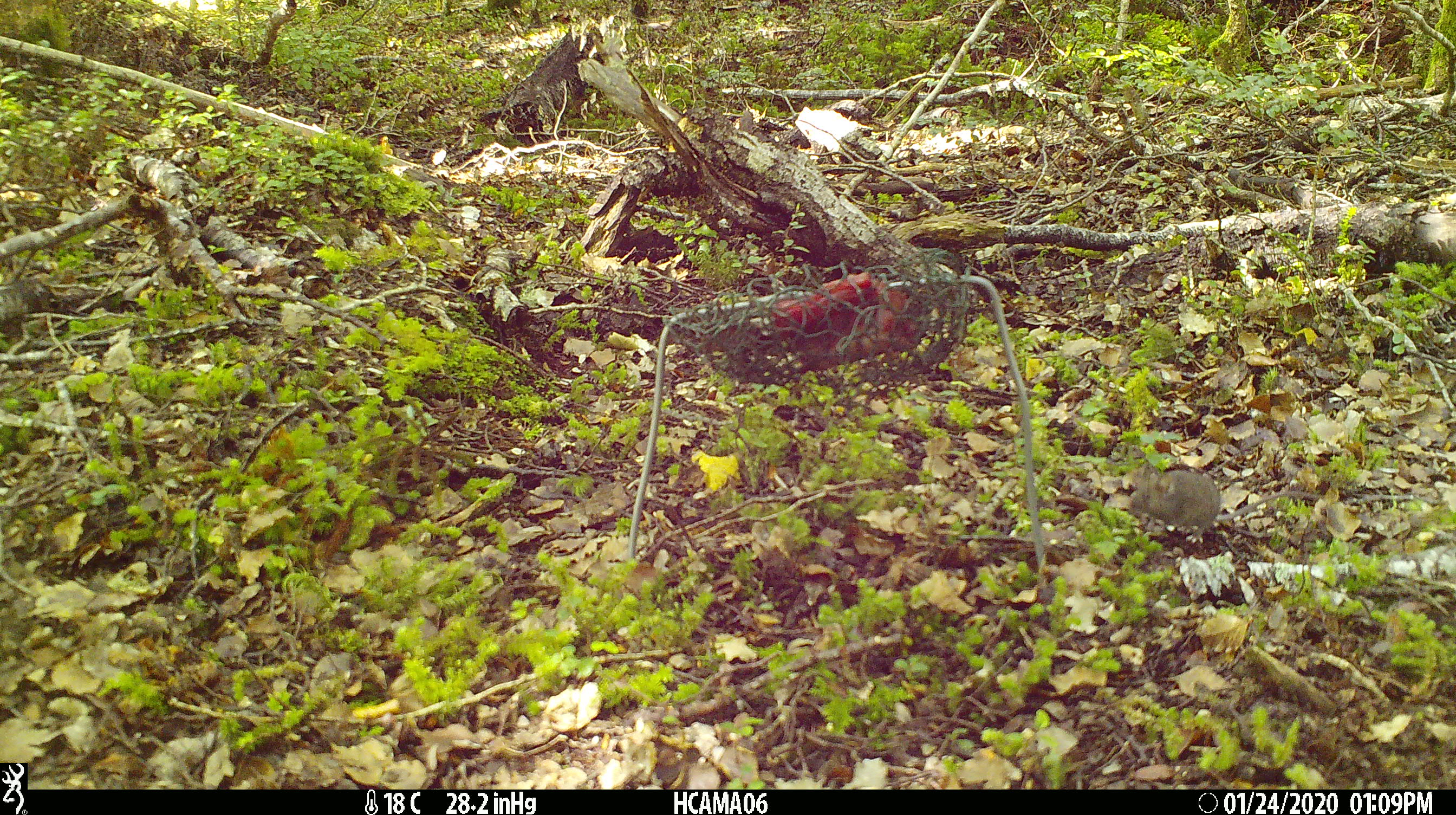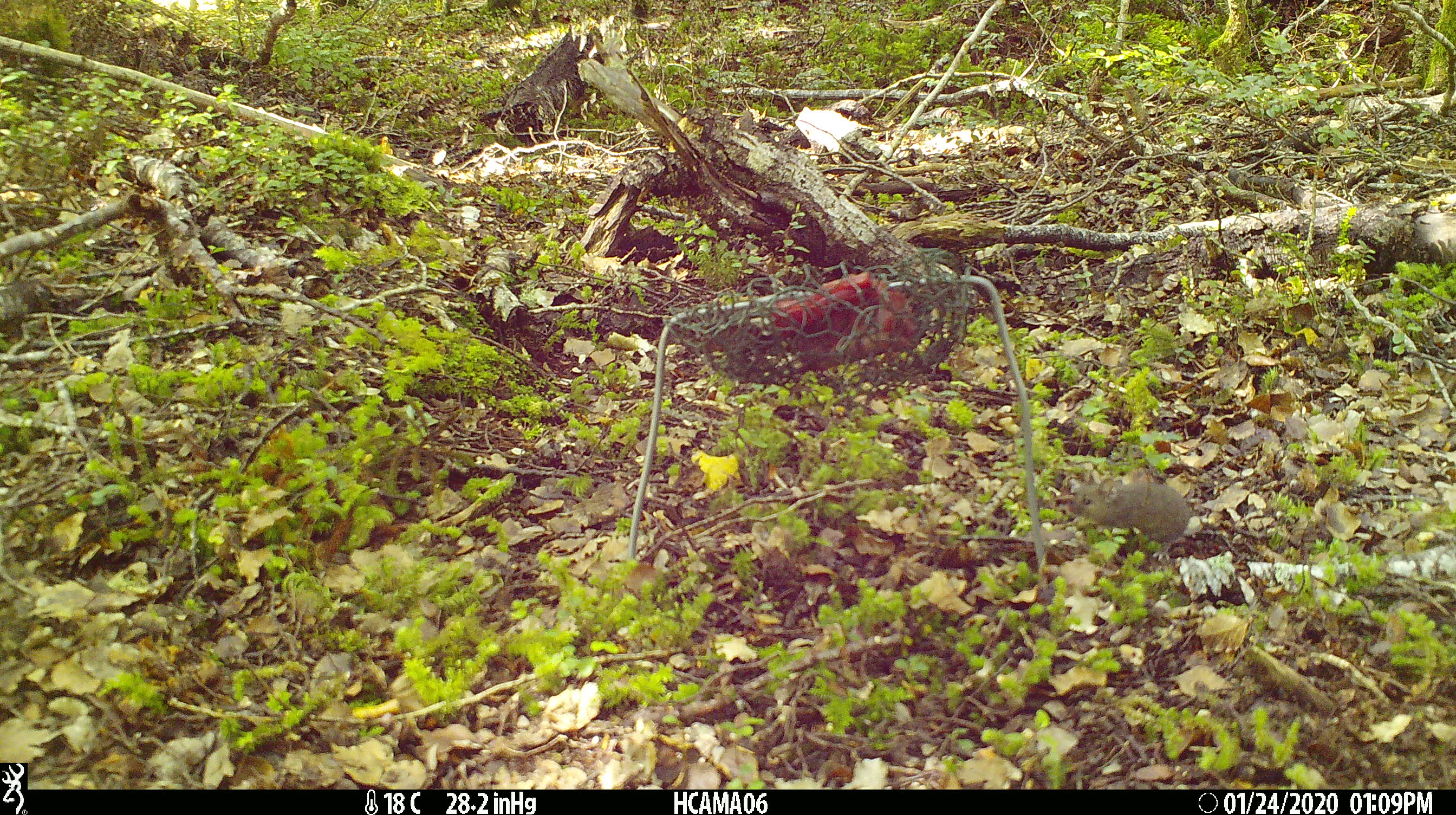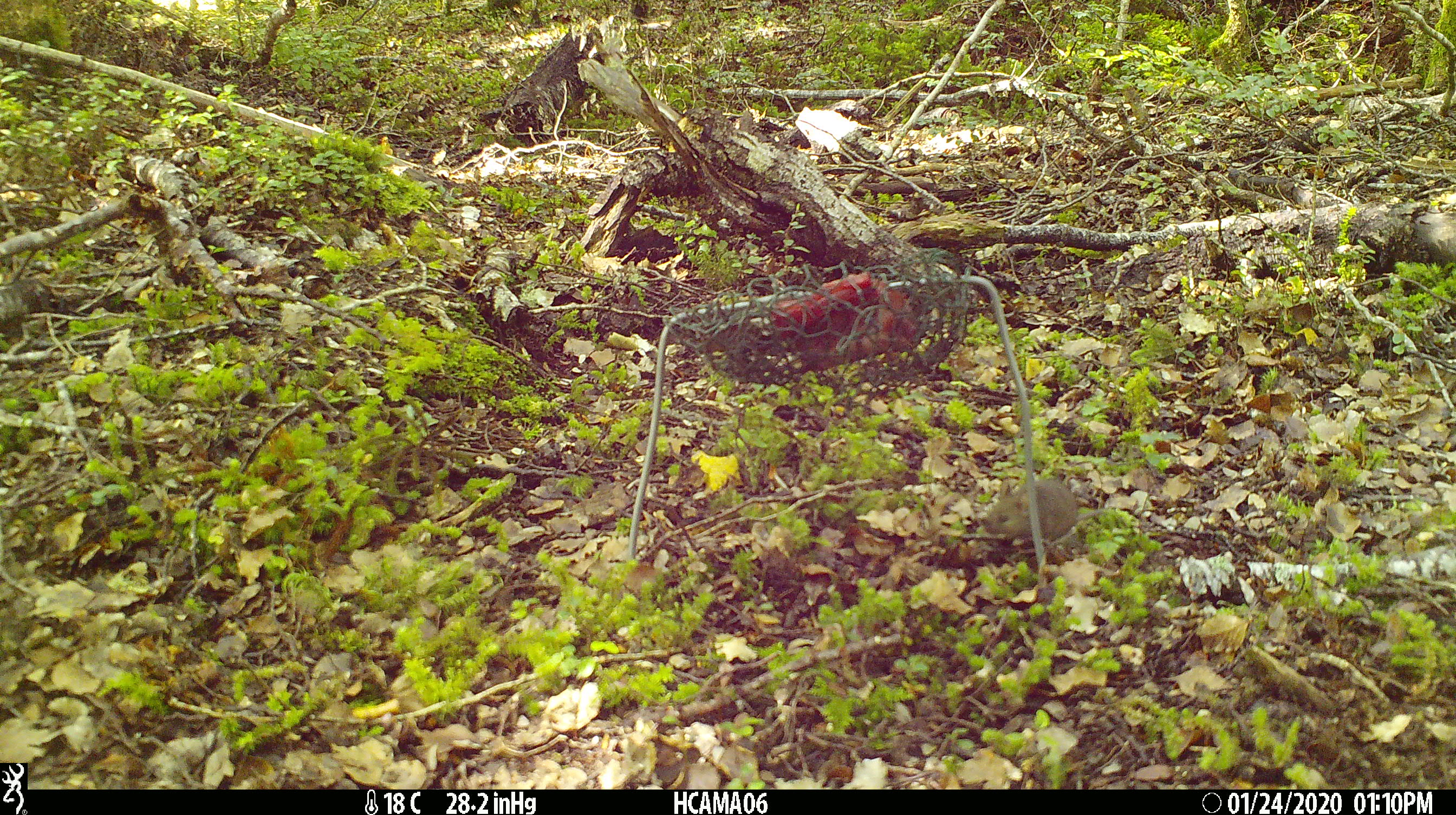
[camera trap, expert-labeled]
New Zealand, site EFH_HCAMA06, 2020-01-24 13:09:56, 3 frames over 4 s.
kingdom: Animalia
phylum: Chordata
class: Mammalia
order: Rodentia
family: Muridae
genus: Mus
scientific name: Mus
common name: mouse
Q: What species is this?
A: Mouse (Mus).